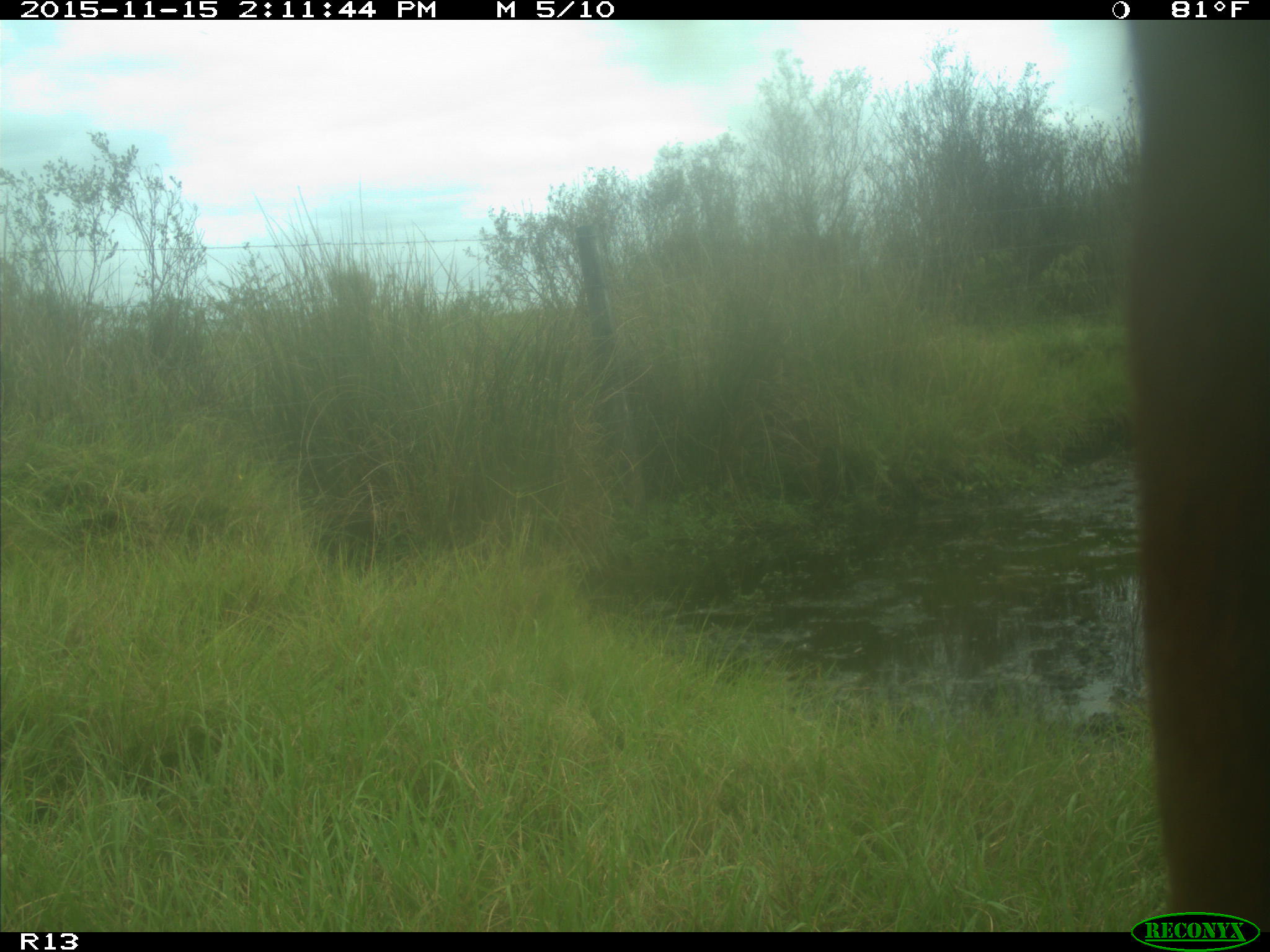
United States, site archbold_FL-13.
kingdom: Animalia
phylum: Chordata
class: Mammalia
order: Artiodactyla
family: Bovidae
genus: Bos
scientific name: Bos taurus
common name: domestic cow